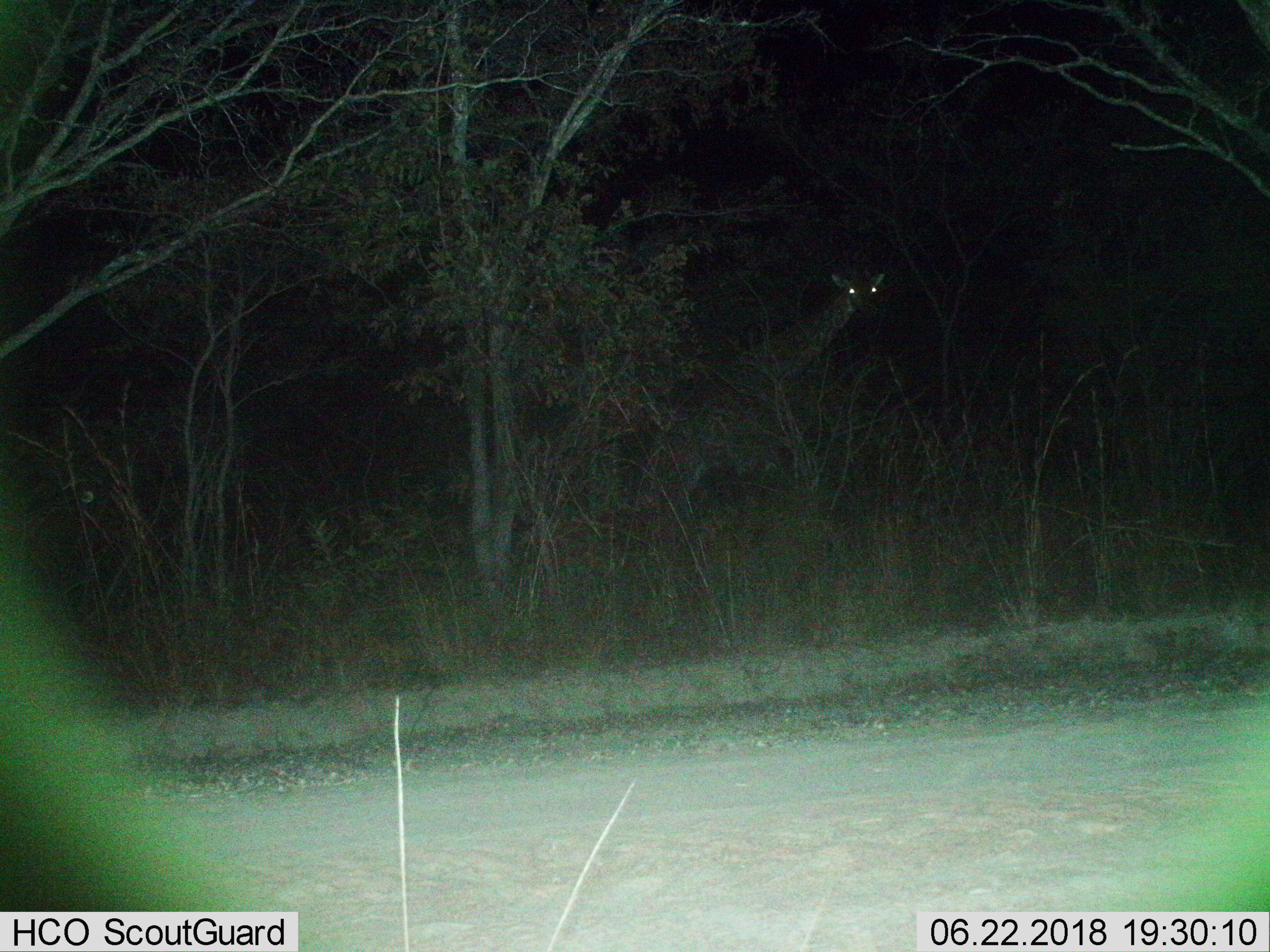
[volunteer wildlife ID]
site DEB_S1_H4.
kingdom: Animalia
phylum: Chordata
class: Mammalia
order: Artiodactyla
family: Giraffidae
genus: Giraffa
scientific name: Giraffa camelopardalis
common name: giraffe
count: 1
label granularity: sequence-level